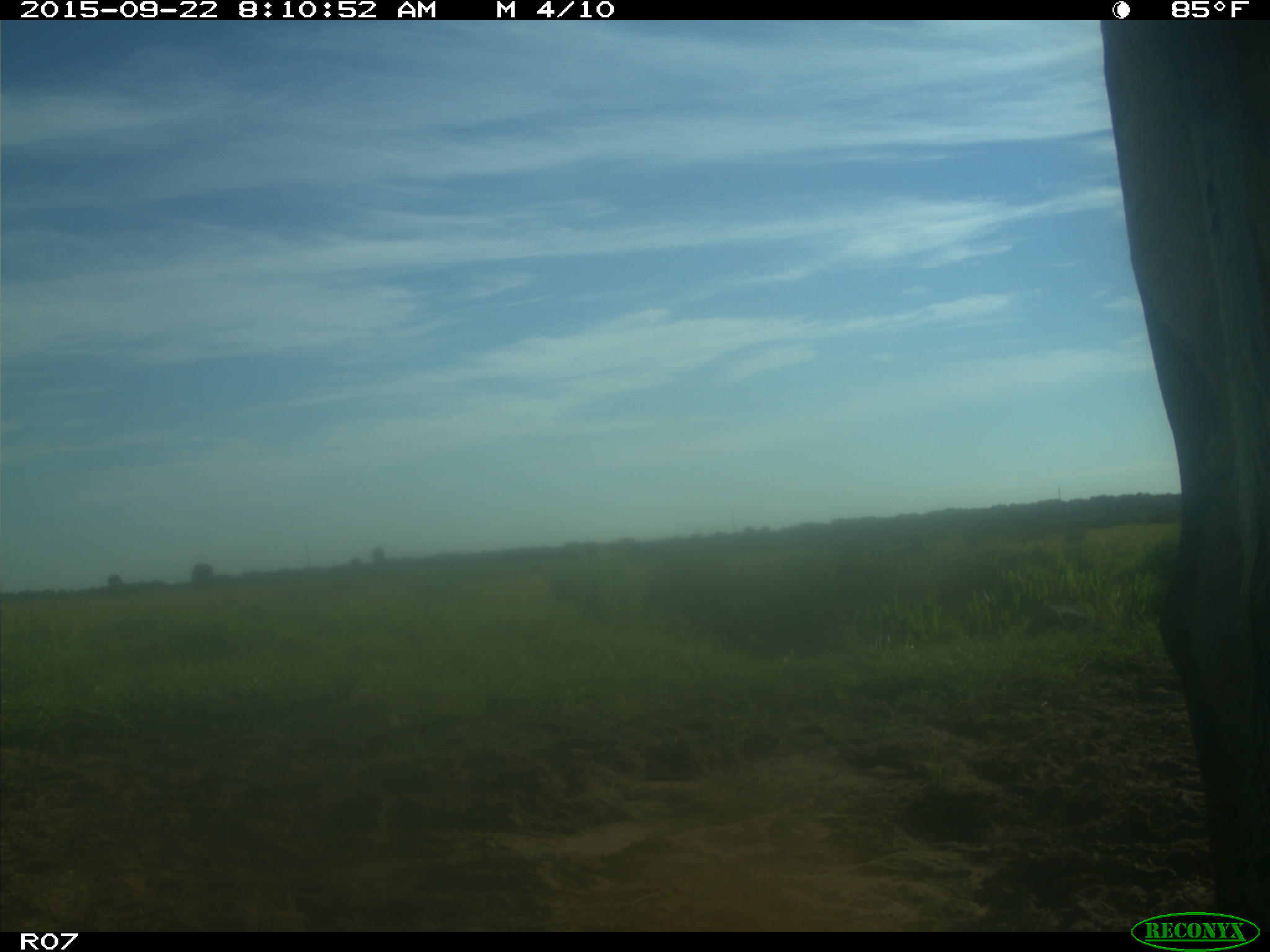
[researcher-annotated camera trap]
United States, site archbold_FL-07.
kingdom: Animalia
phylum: Chordata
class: Mammalia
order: Artiodactyla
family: Bovidae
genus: Bos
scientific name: Bos taurus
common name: domestic cow